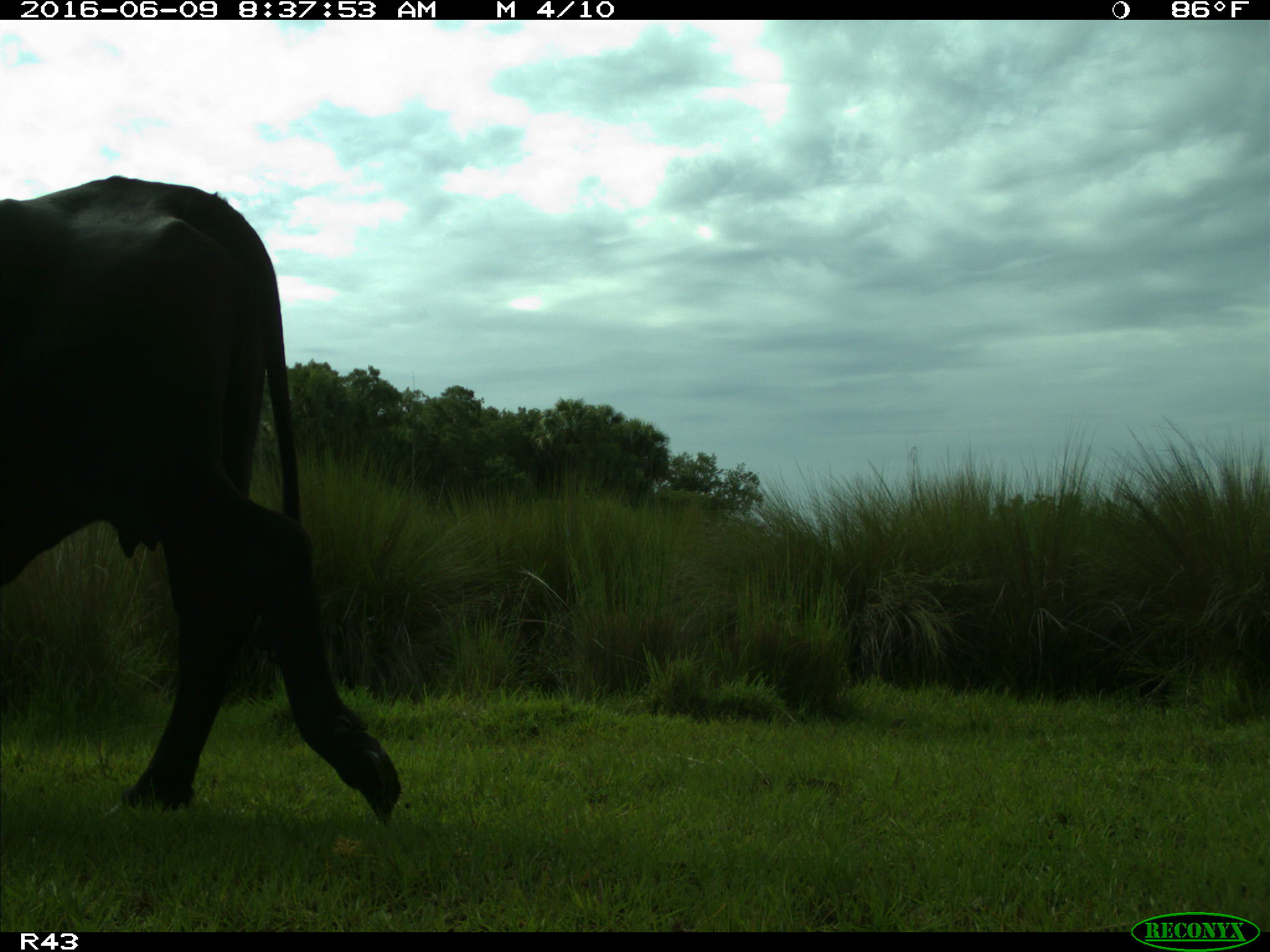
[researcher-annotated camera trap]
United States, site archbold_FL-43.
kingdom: Animalia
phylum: Chordata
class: Mammalia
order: Artiodactyla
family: Bovidae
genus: Bos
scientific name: Bos taurus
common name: domestic cow